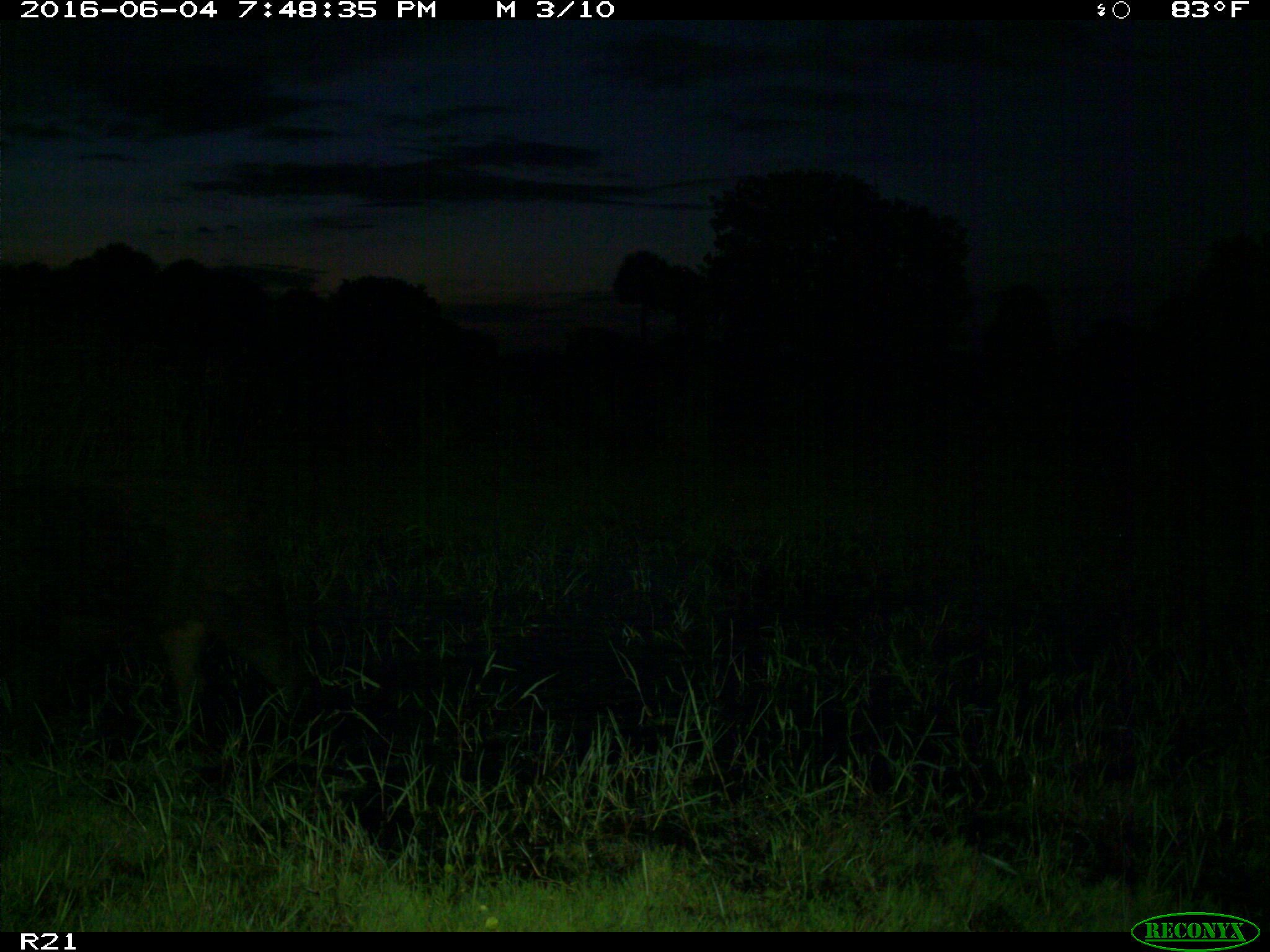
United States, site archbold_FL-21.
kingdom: Animalia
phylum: Chordata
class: Mammalia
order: Artiodactyla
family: Suidae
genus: Sus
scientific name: Sus scrofa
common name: wild boar